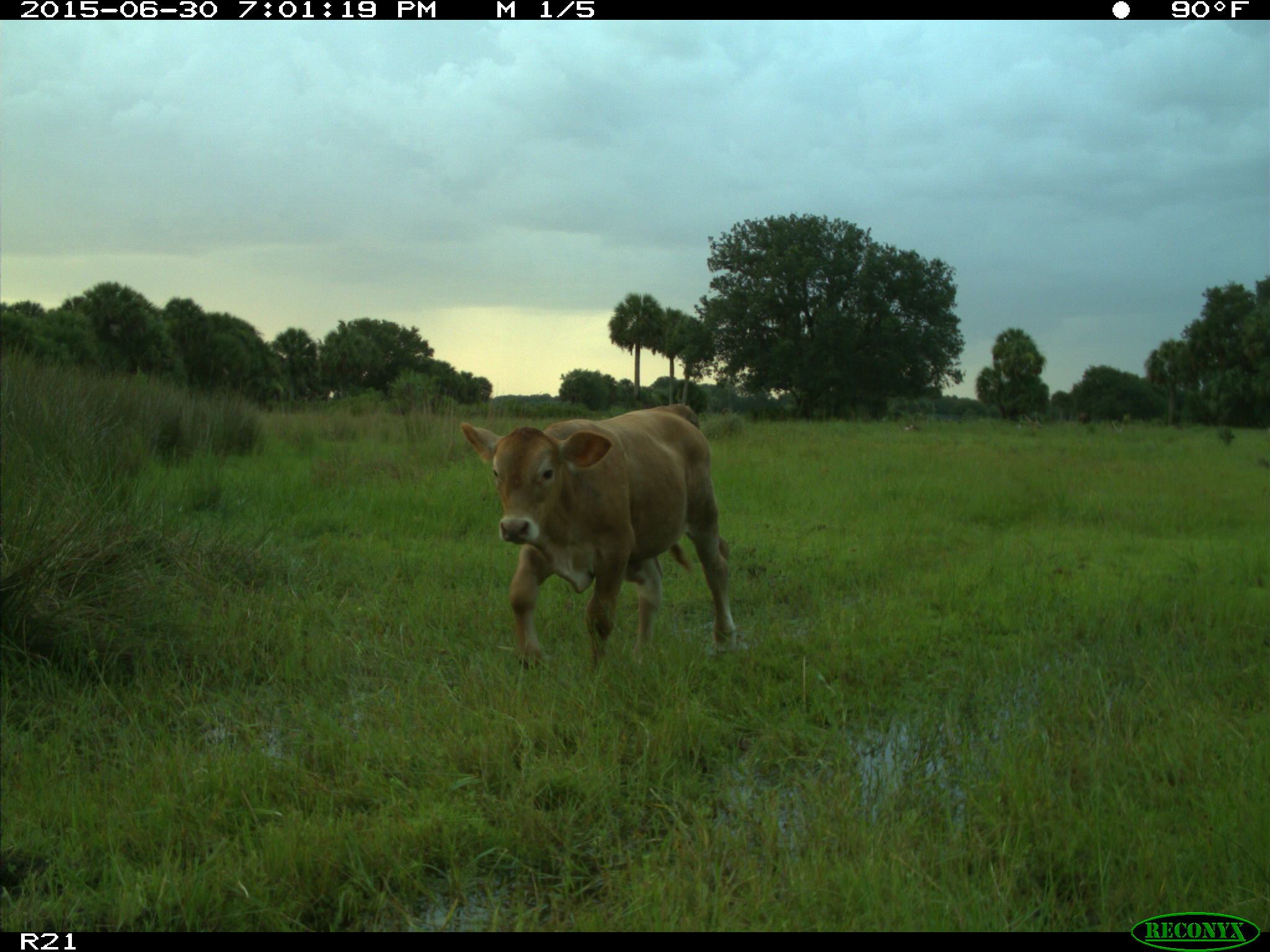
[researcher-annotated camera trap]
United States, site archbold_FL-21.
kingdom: Animalia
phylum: Chordata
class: Mammalia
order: Artiodactyla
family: Bovidae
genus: Bos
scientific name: Bos taurus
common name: domestic cow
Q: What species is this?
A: Bos taurus (domestic cow).